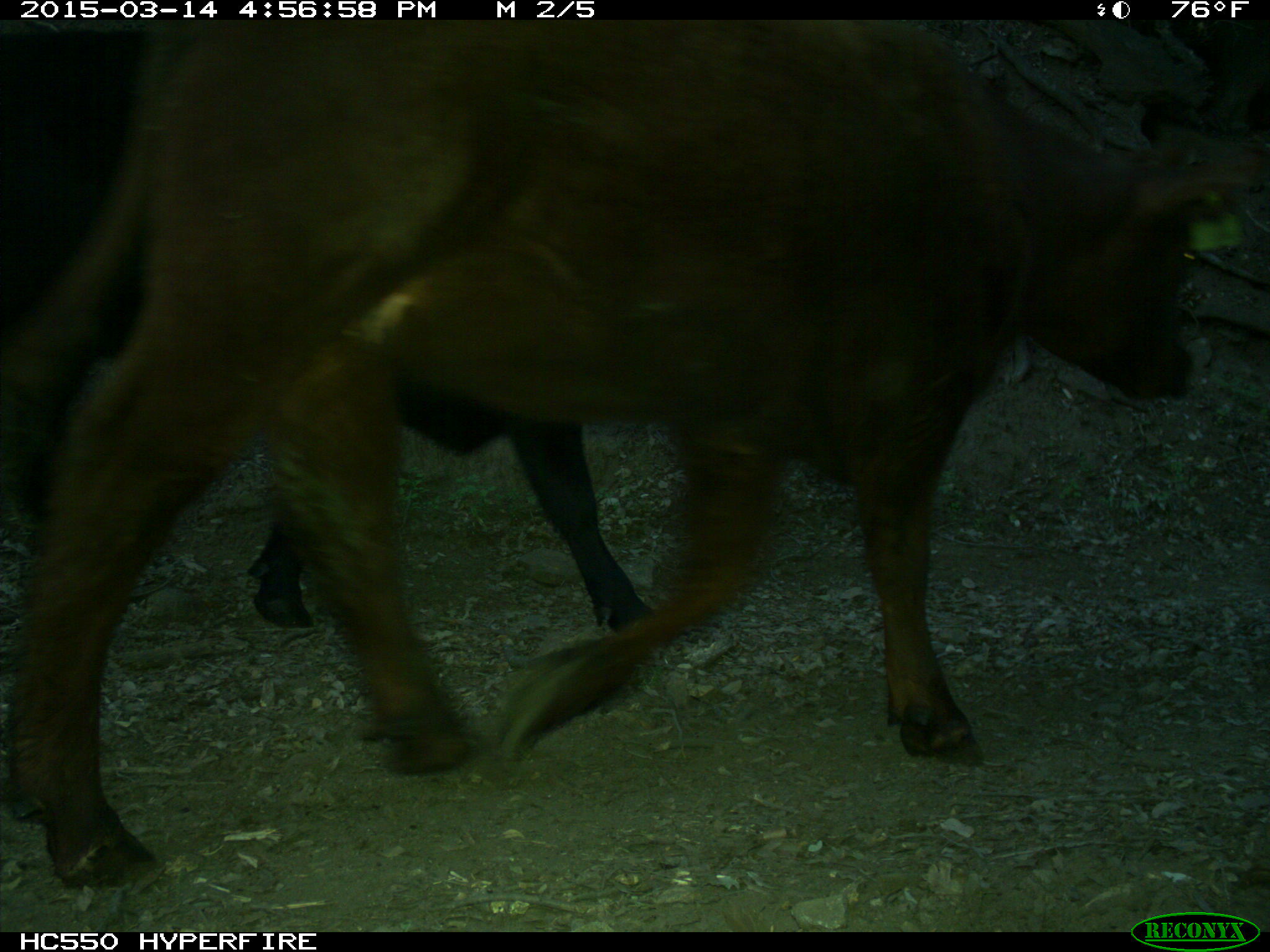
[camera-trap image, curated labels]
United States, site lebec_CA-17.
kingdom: Animalia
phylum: Chordata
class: Mammalia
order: Artiodactyla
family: Bovidae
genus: Bos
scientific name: Bos taurus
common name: domestic cow